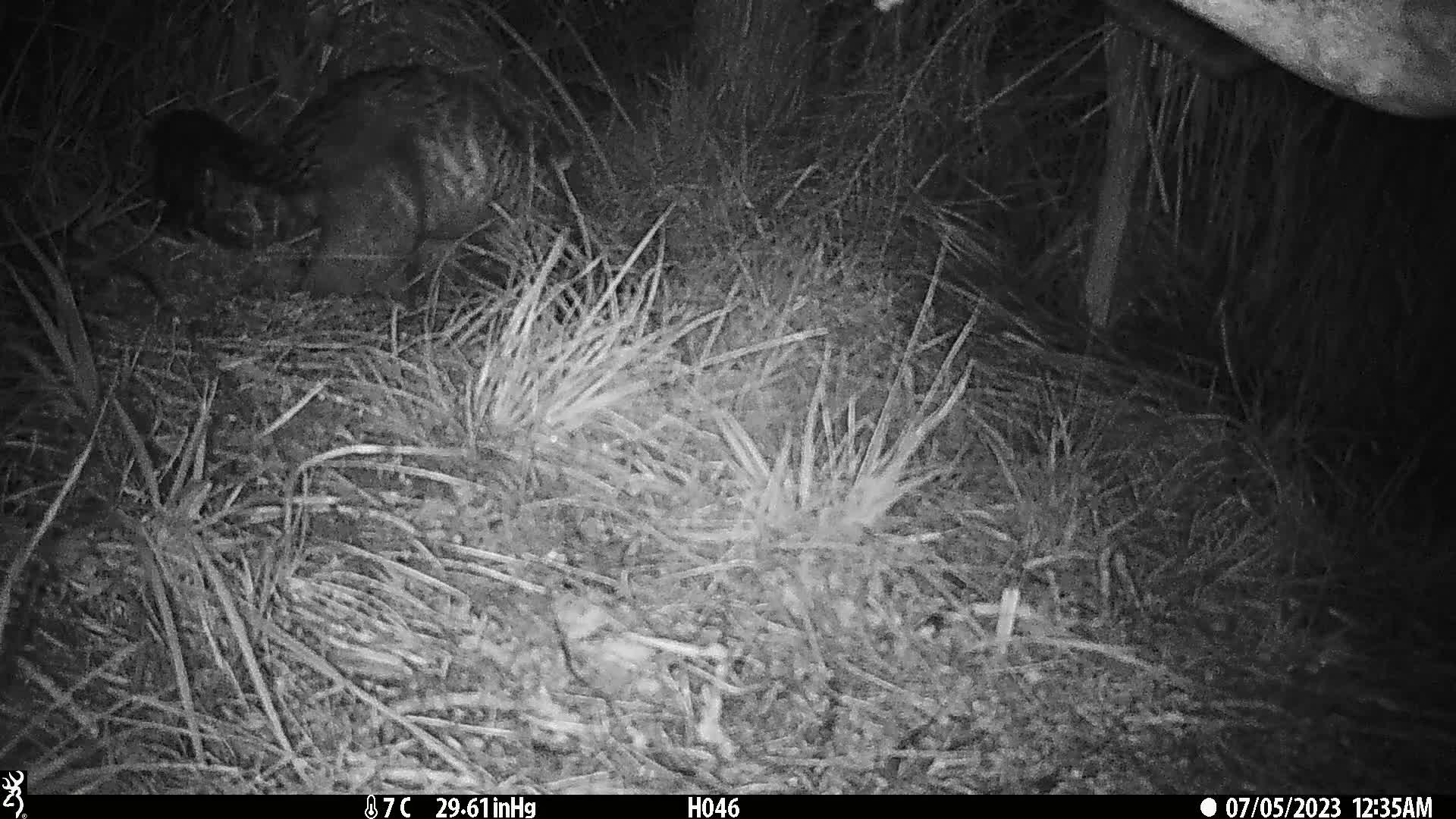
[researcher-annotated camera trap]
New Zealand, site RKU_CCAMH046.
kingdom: Animalia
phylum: Chordata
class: Mammalia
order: Diprotodontia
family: Phalangeridae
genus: Trichosurus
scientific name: Trichosurus vulpecula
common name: common brushtail possum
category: possum